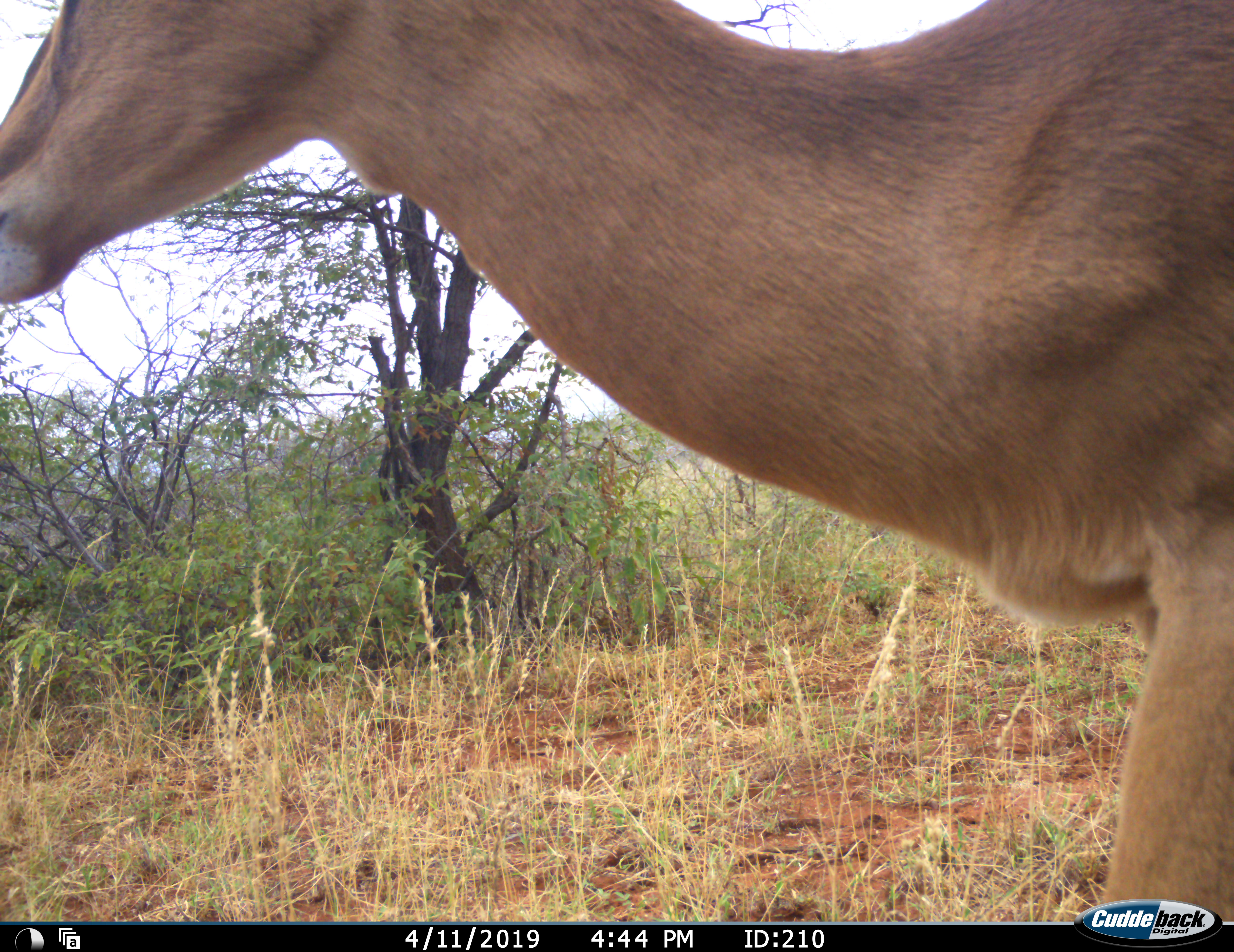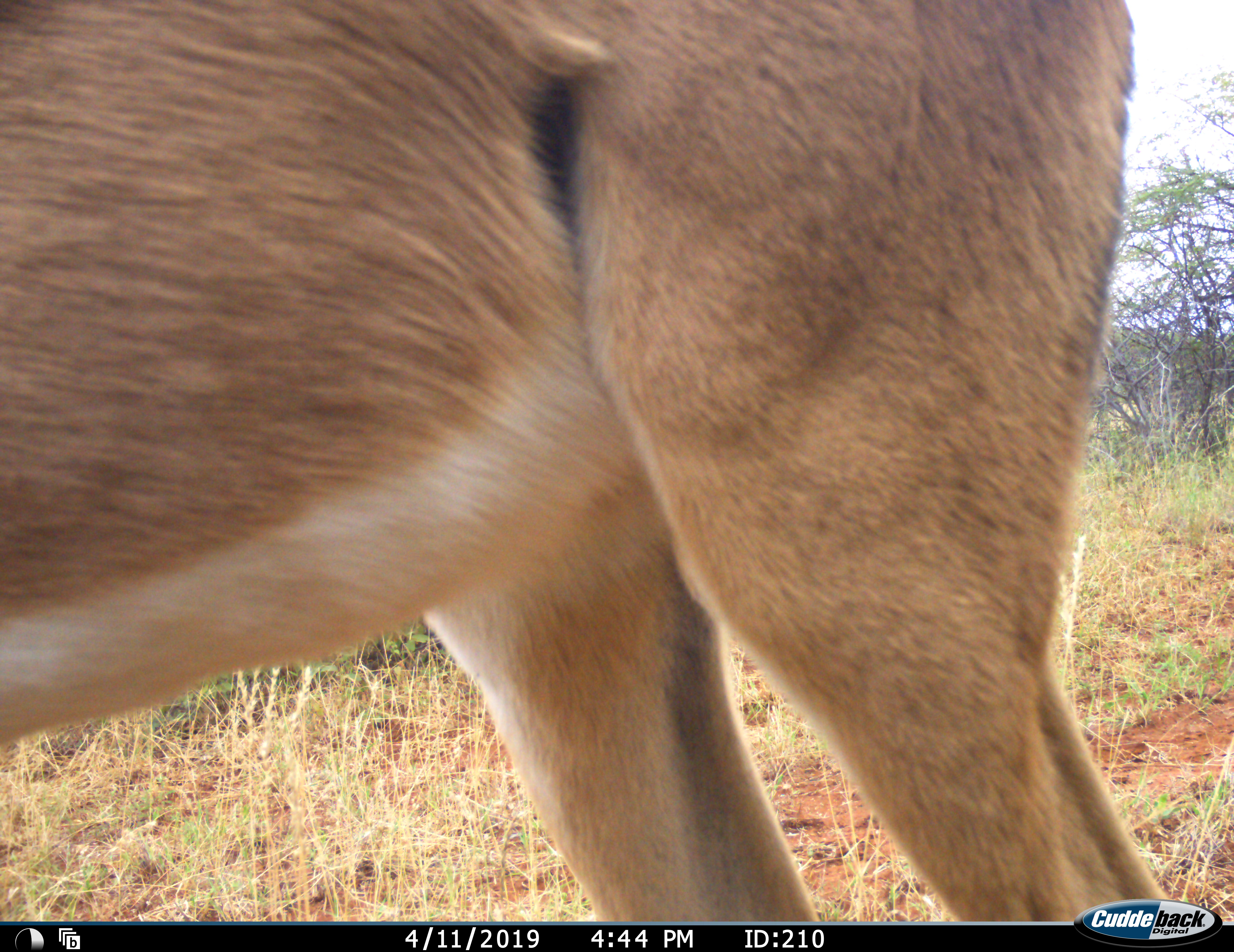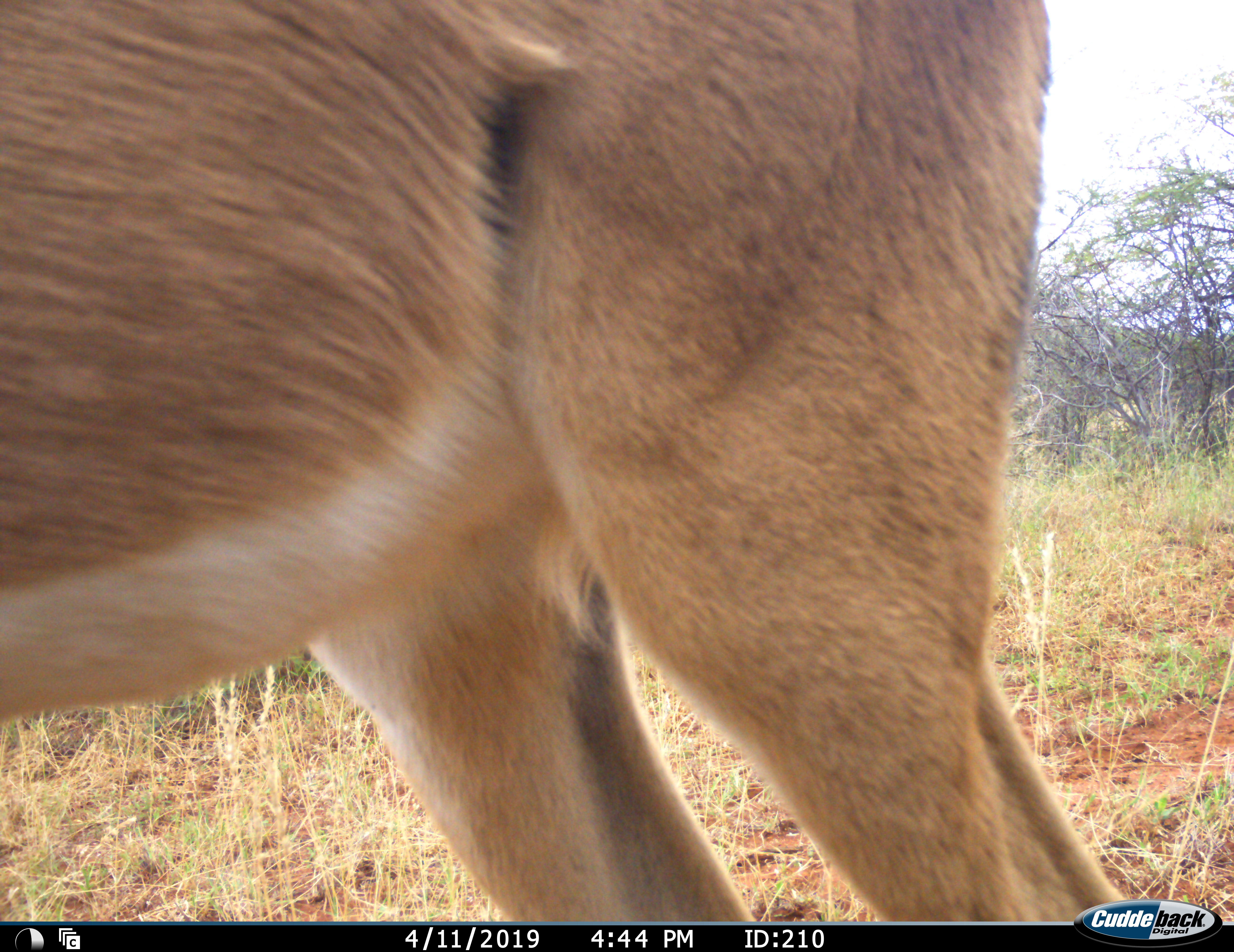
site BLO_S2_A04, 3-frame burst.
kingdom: Animalia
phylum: Chordata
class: Mammalia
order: Artiodactyla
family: Bovidae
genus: Aepyceros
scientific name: Aepyceros melampus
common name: impala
Impala (Aepyceros melampus), count 1. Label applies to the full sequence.